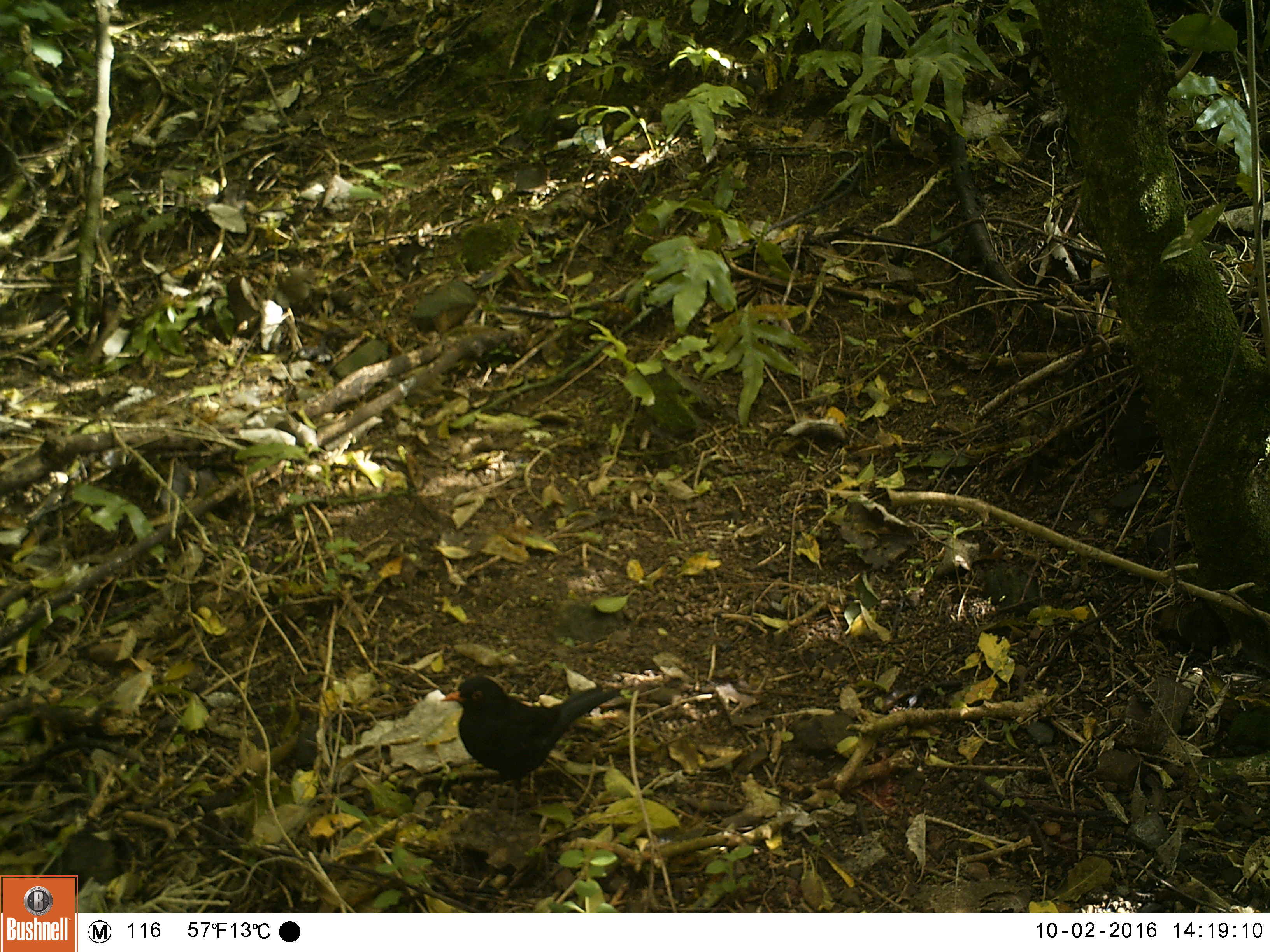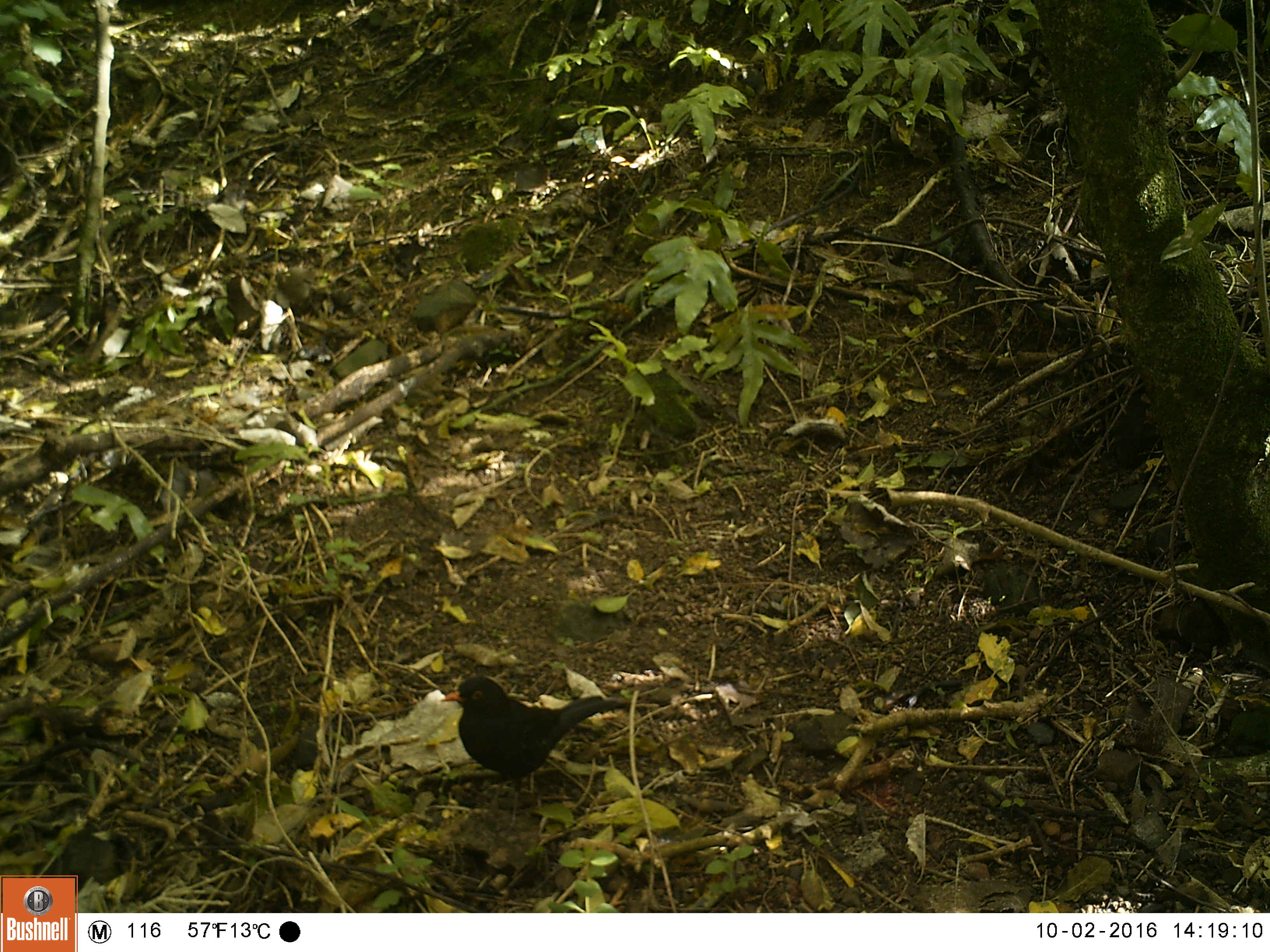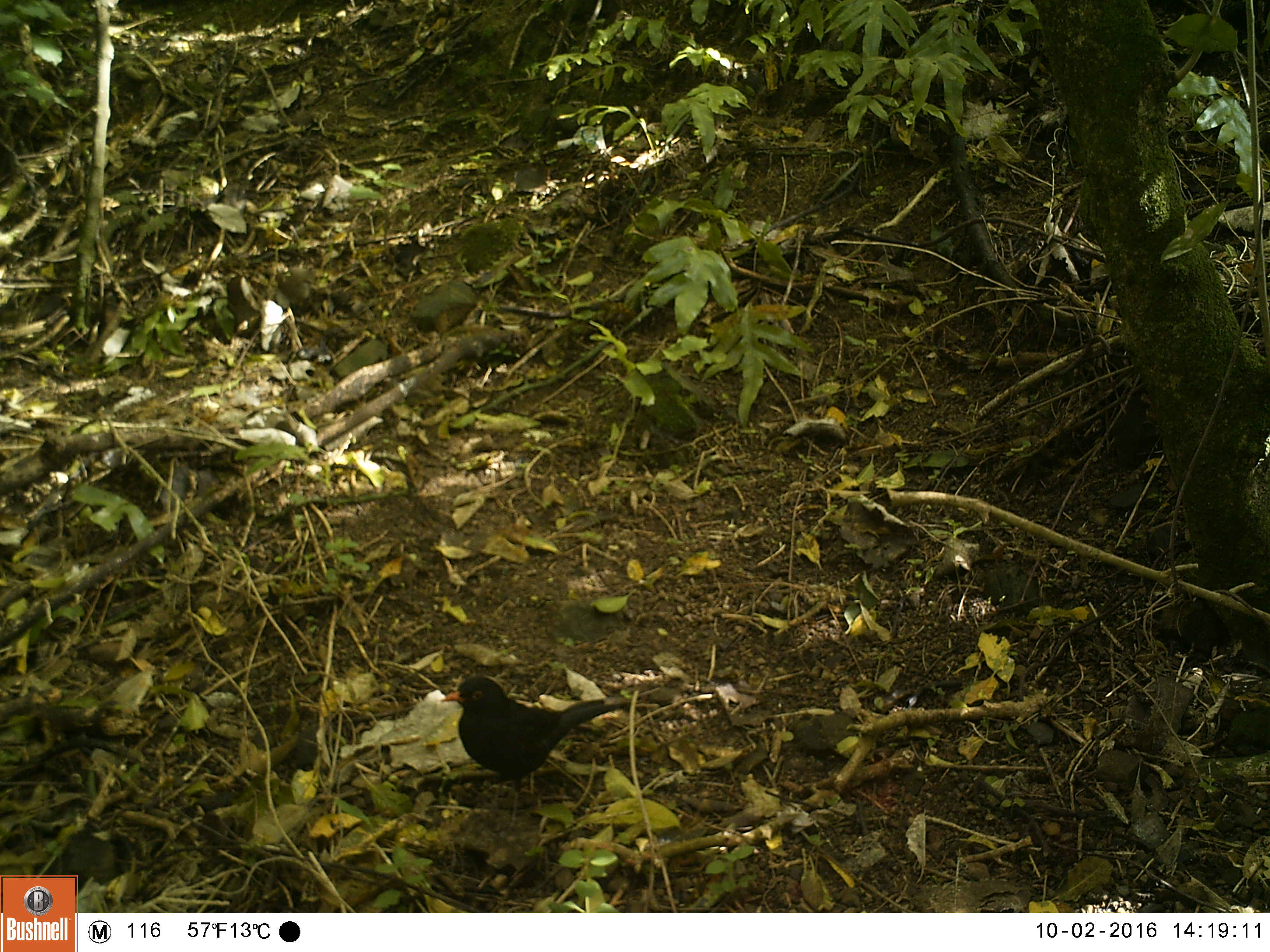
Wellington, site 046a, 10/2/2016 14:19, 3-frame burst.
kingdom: Animalia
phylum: Chordata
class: Aves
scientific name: Aves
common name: bird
Bird (Aves).